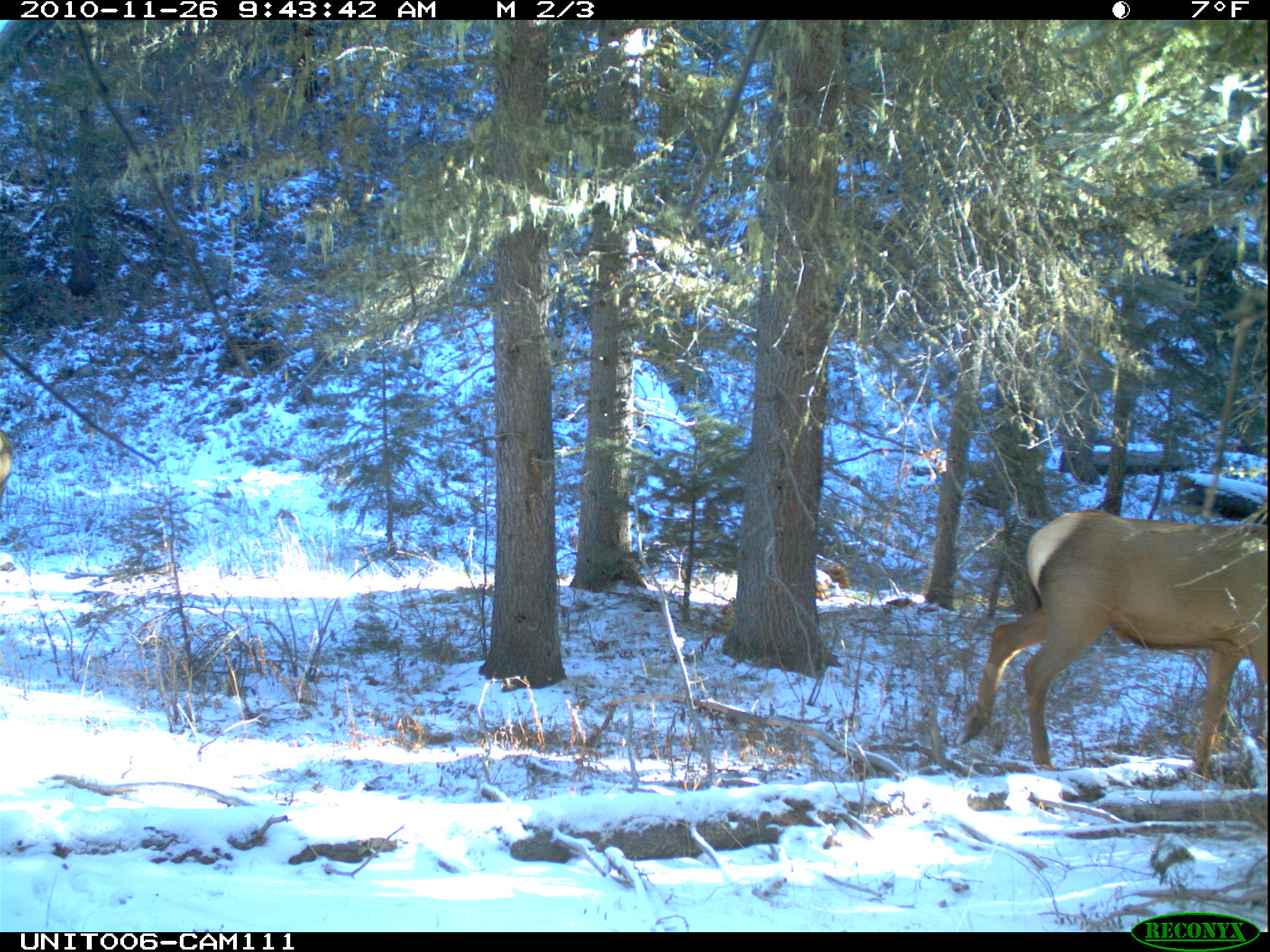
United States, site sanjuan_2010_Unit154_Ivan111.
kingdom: Animalia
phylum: Chordata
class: Mammalia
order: Artiodactyla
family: Cervidae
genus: Cervus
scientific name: Cervus elaphus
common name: red deer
Cervus elaphus (red deer).